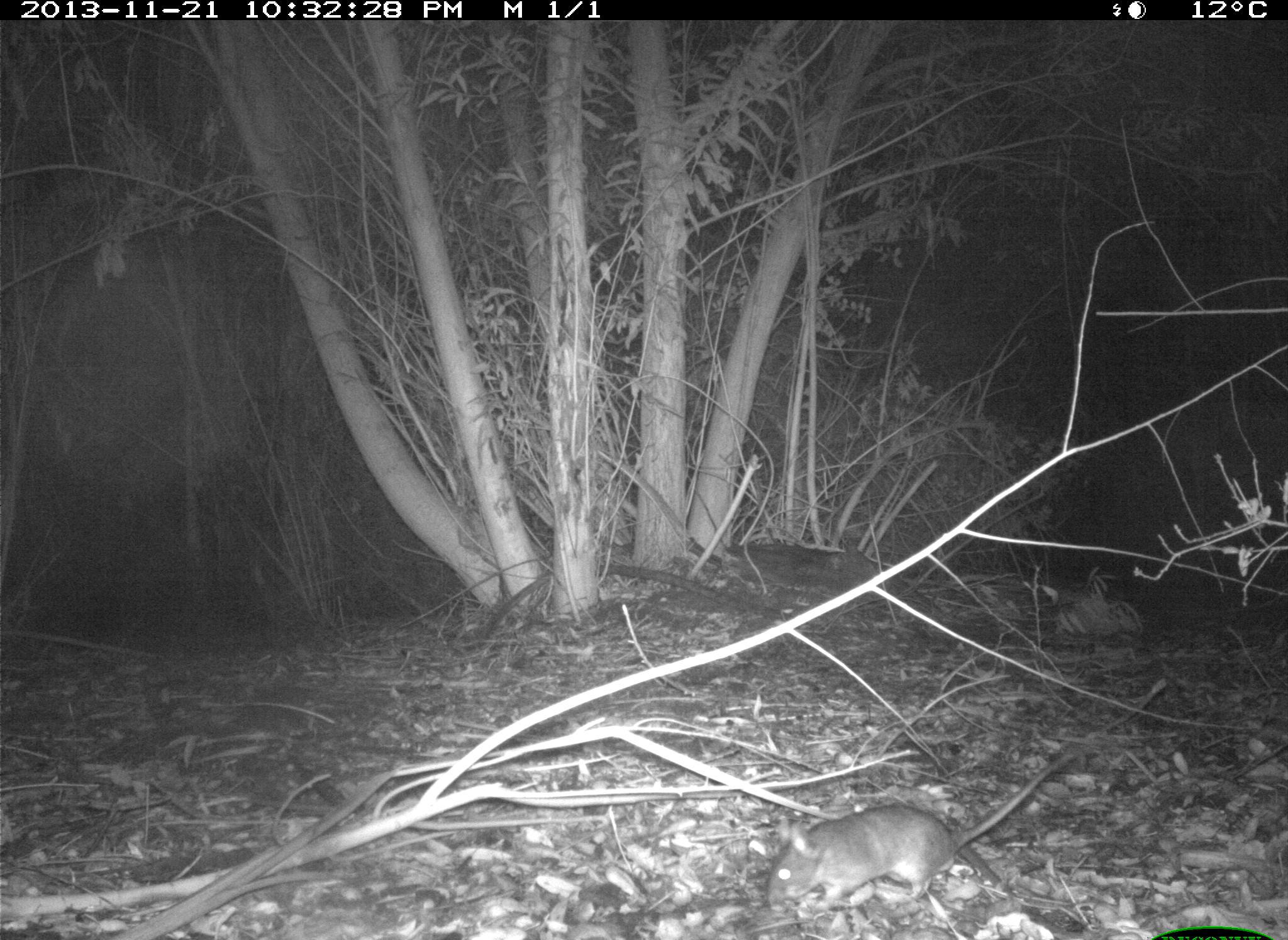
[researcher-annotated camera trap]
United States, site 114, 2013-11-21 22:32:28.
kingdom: Animalia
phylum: Chordata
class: Mammalia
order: Lagomorpha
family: Leporidae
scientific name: Leporidae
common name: rabbits and hares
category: rabbit